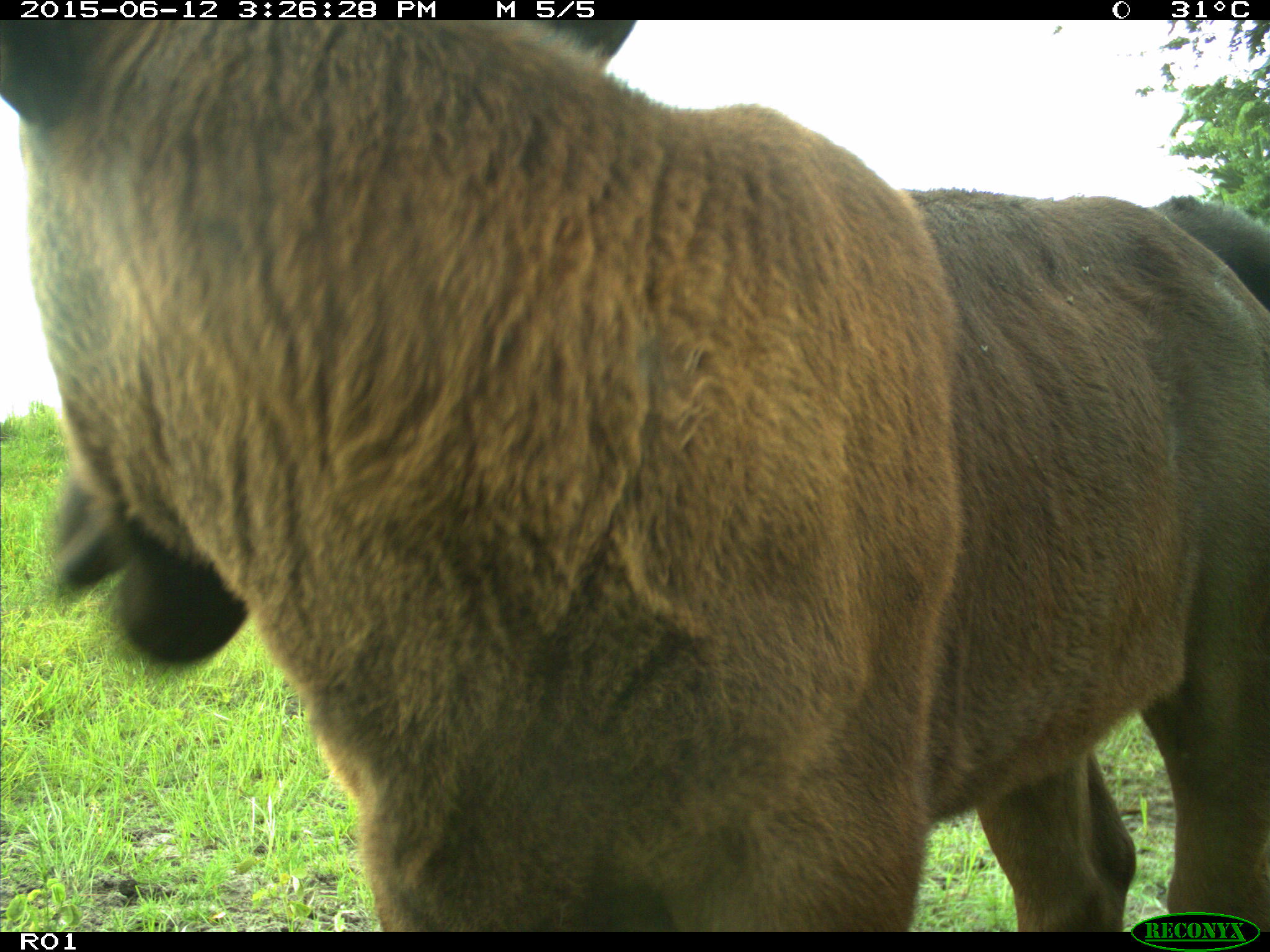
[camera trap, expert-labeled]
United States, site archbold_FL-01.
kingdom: Animalia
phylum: Chordata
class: Mammalia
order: Artiodactyla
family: Bovidae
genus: Bos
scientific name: Bos taurus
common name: domestic cow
Bos taurus (domestic cow).